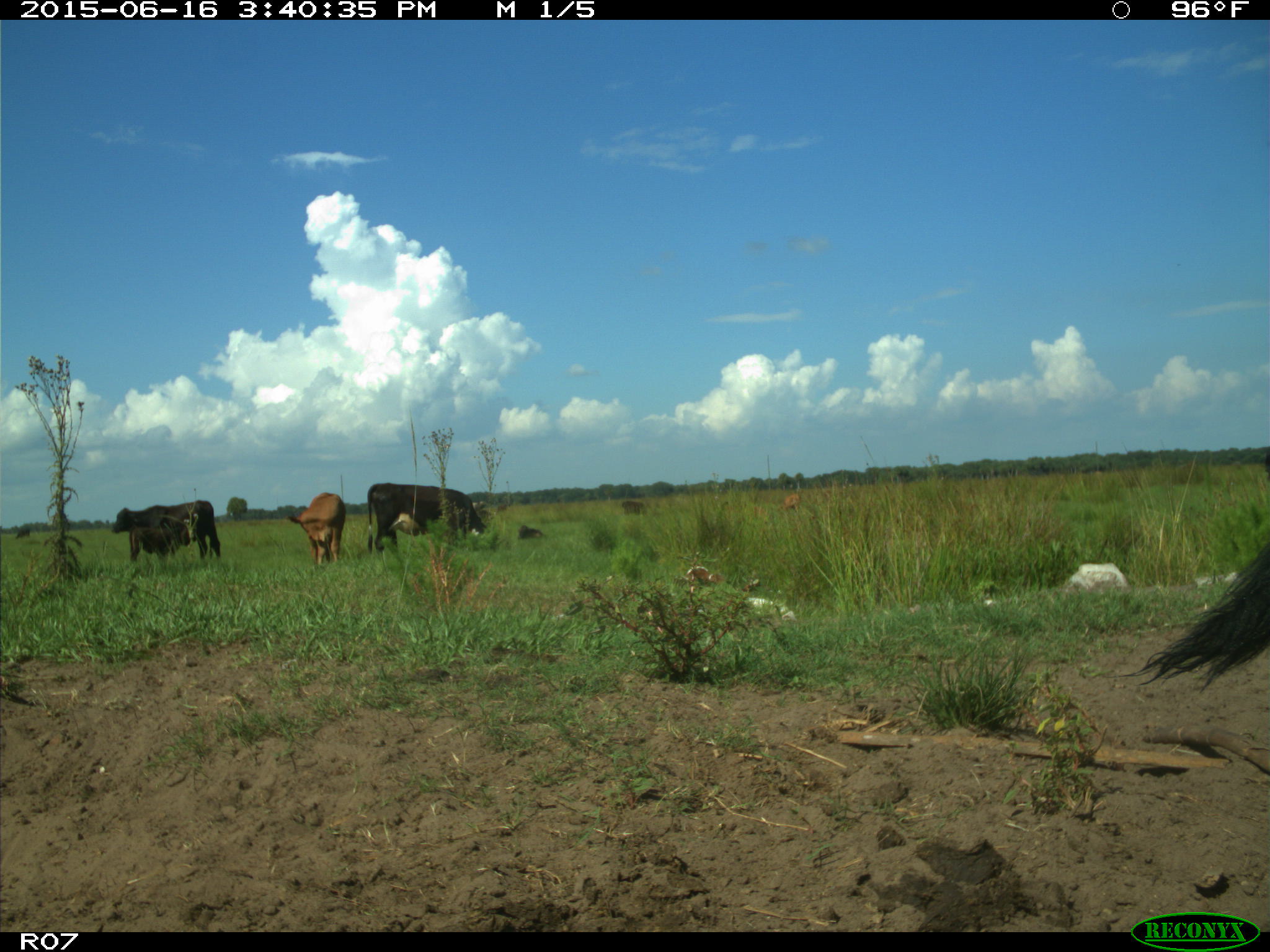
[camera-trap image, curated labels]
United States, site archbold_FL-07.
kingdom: Animalia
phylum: Chordata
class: Mammalia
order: Artiodactyla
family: Bovidae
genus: Bos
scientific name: Bos taurus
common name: domestic cow